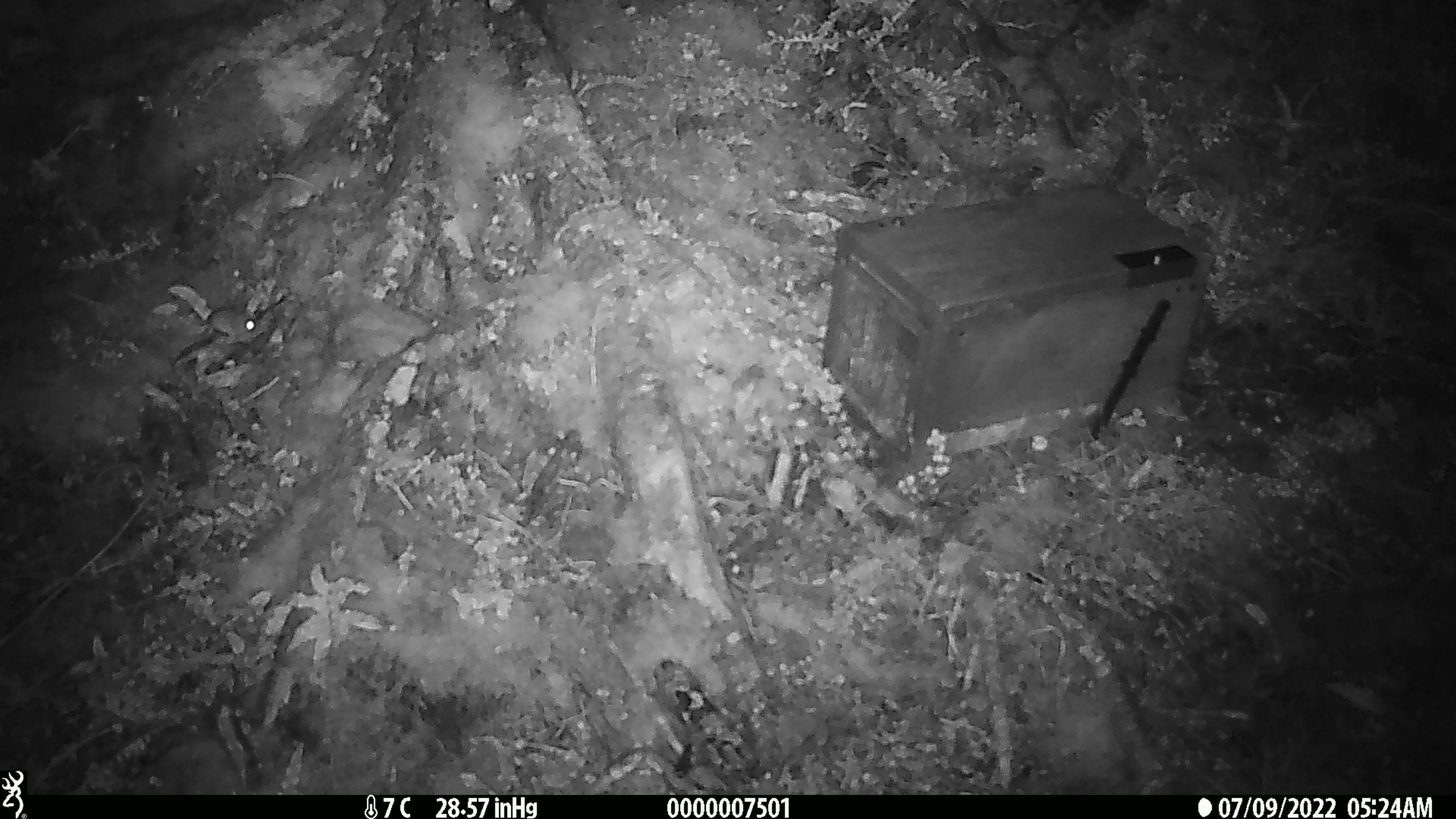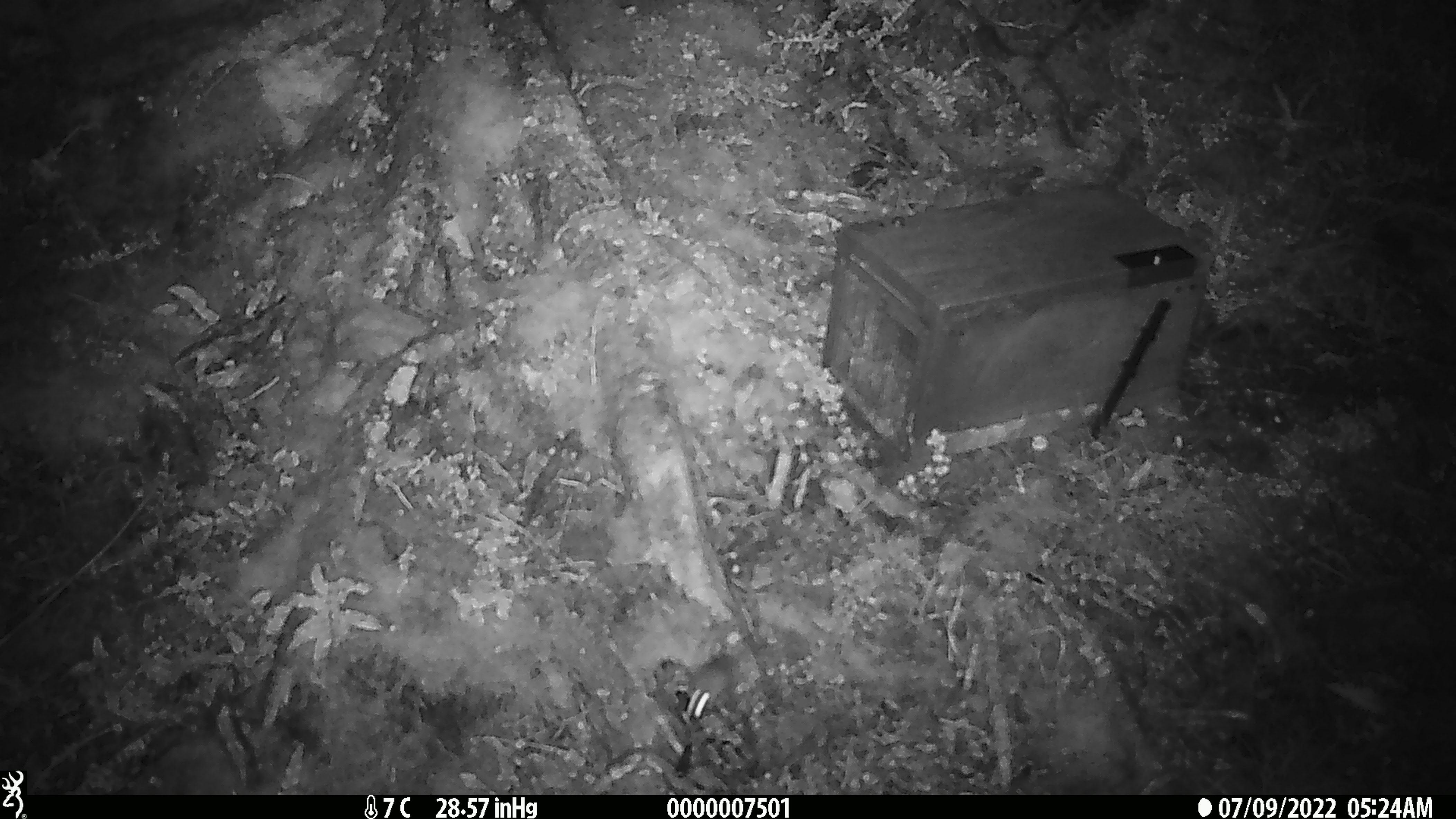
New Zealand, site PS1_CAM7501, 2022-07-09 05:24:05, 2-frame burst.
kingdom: Animalia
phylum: Chordata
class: Mammalia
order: Rodentia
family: Muridae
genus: Mus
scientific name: Mus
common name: mouse